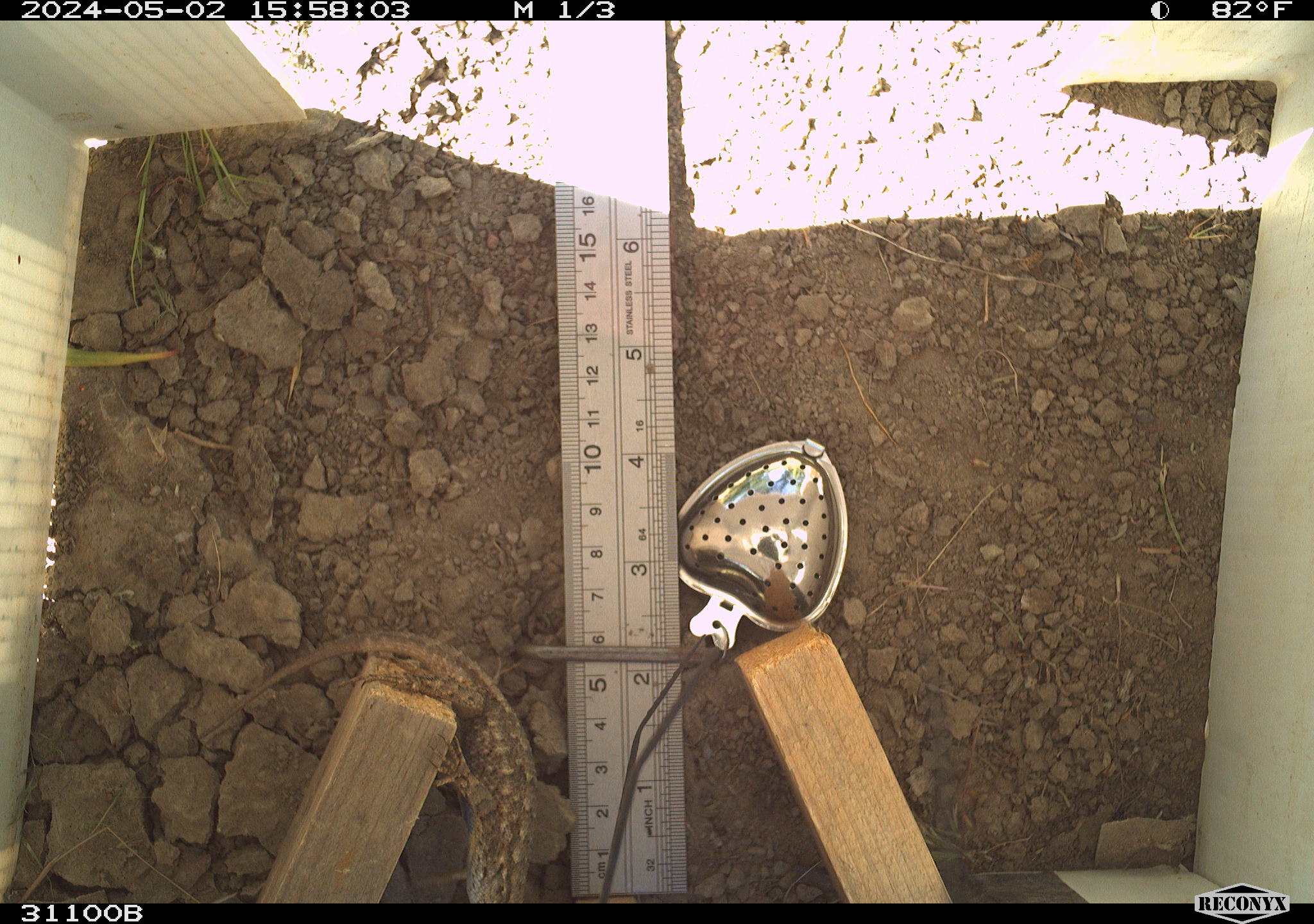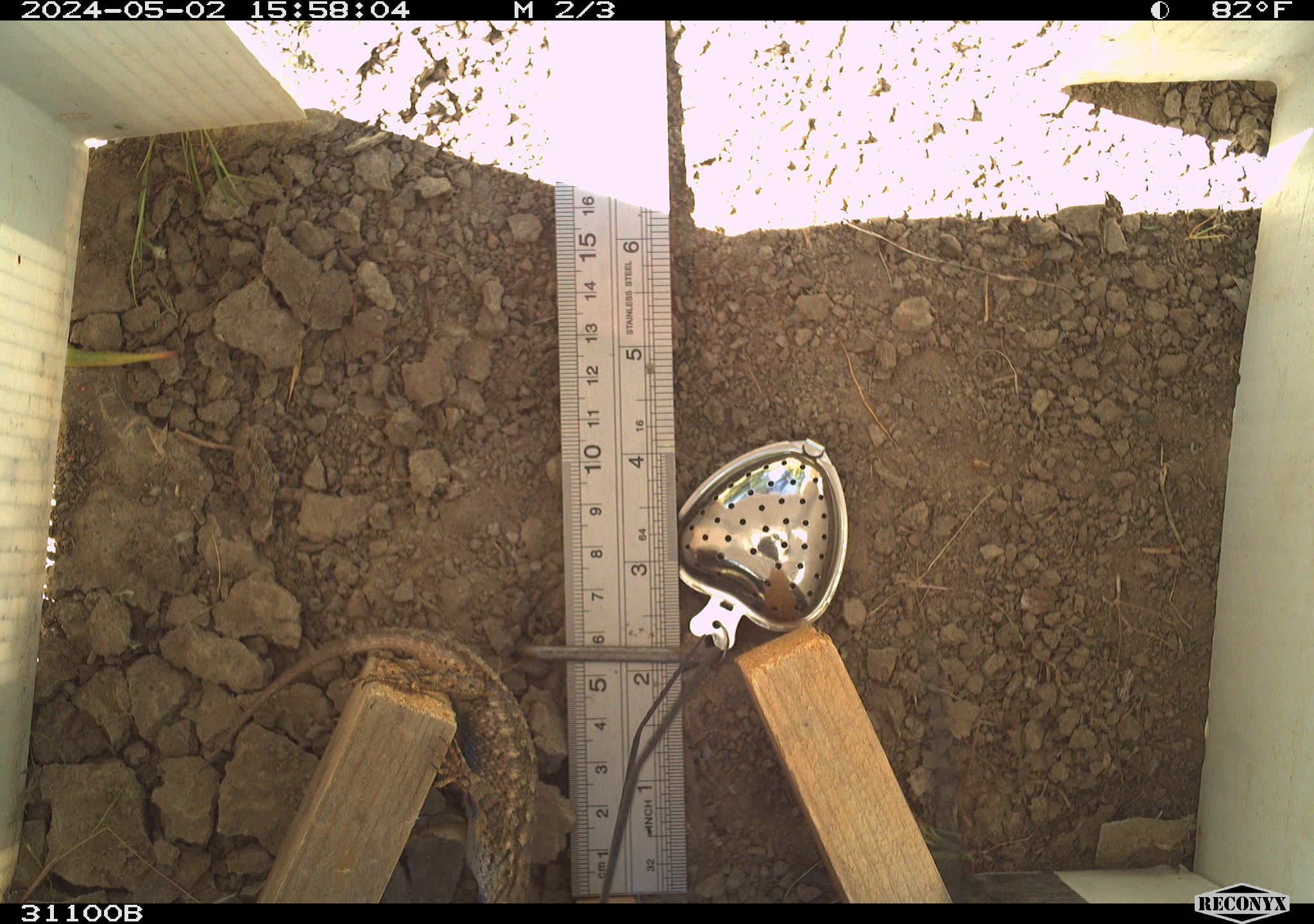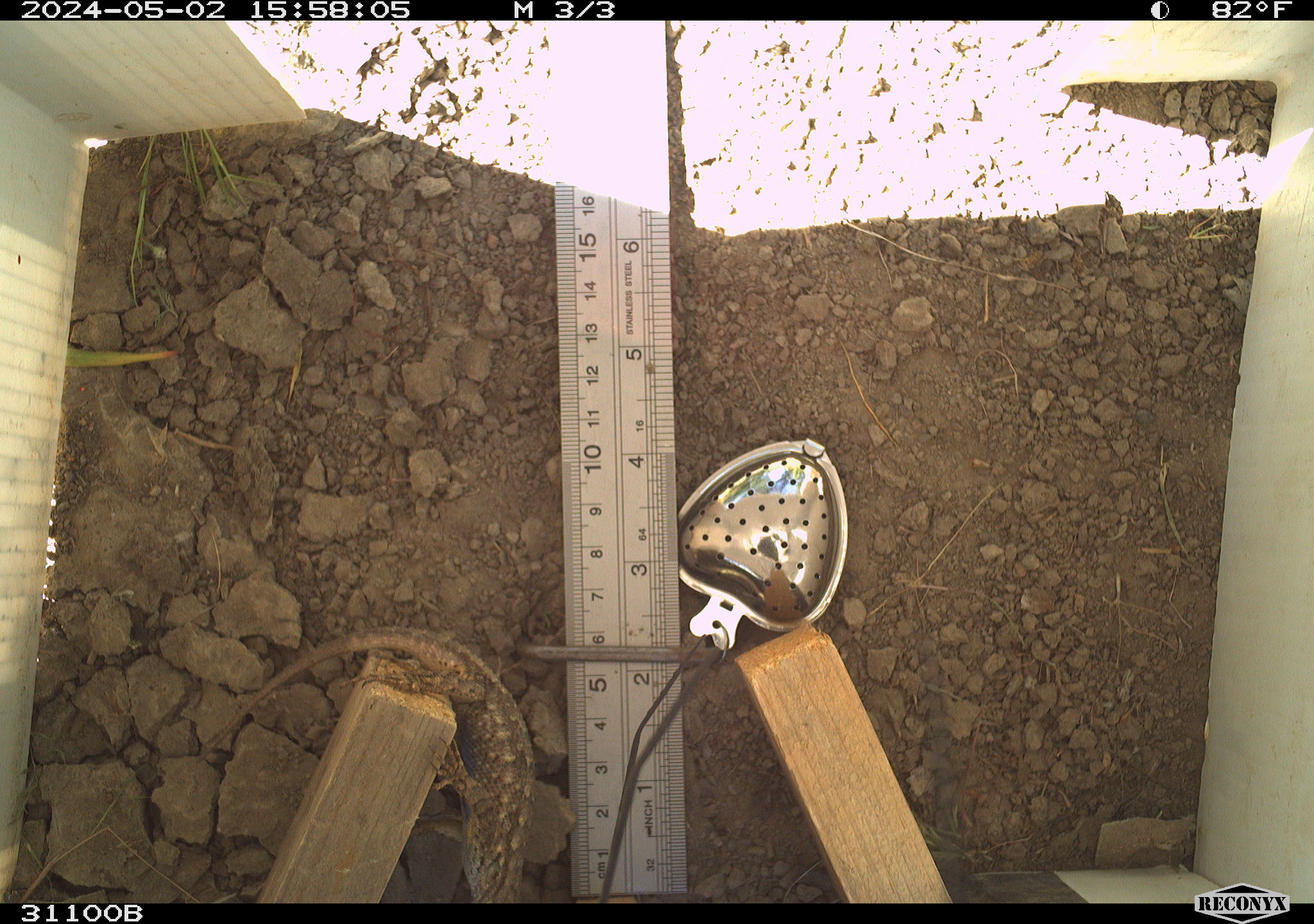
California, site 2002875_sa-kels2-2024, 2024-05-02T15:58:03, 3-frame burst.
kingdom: Animalia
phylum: Chordata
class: Reptilia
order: Squamata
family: Phrynosomatidae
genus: Sceloporus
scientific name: Sceloporus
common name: spiny lizards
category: sceloporus species